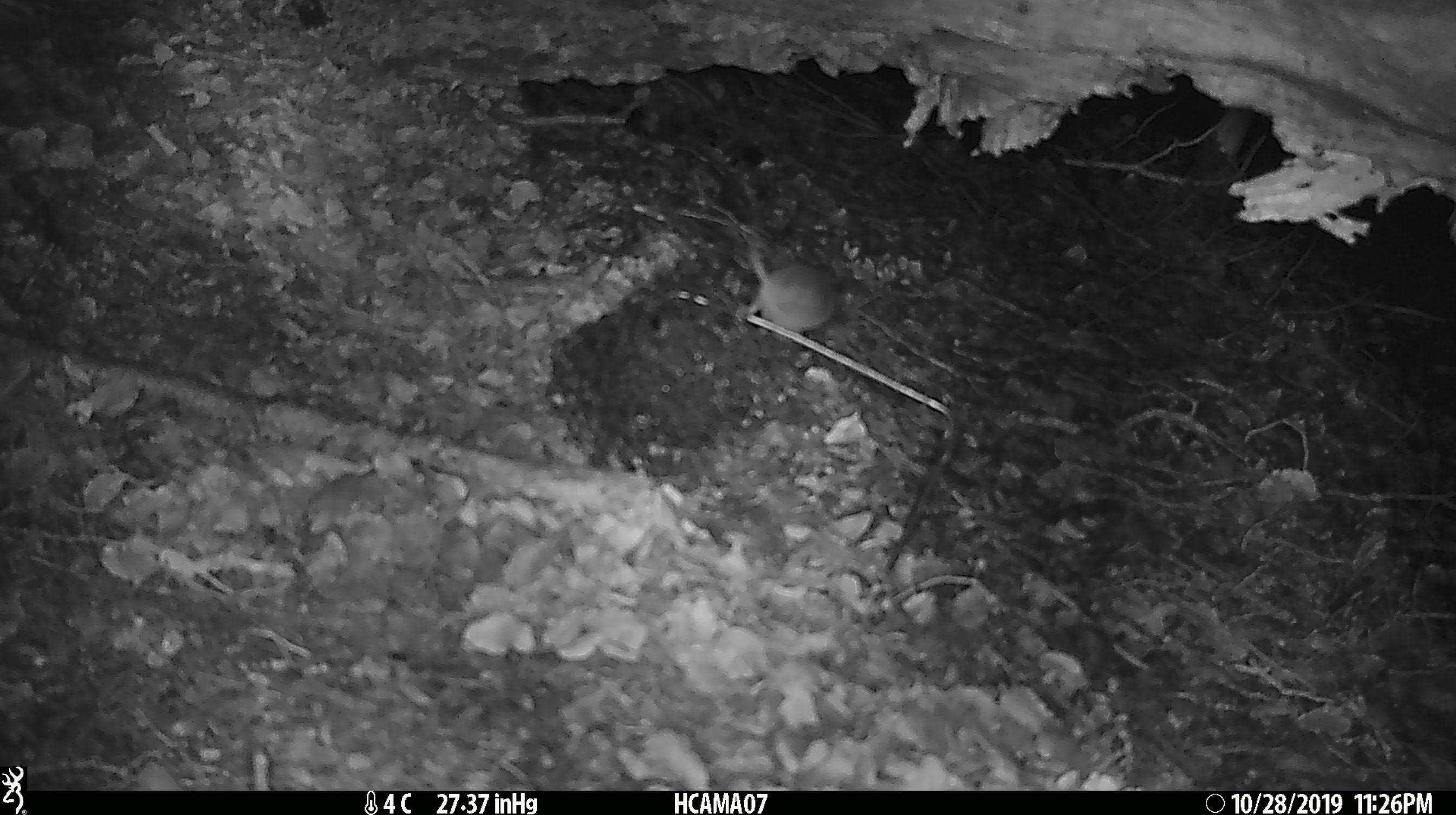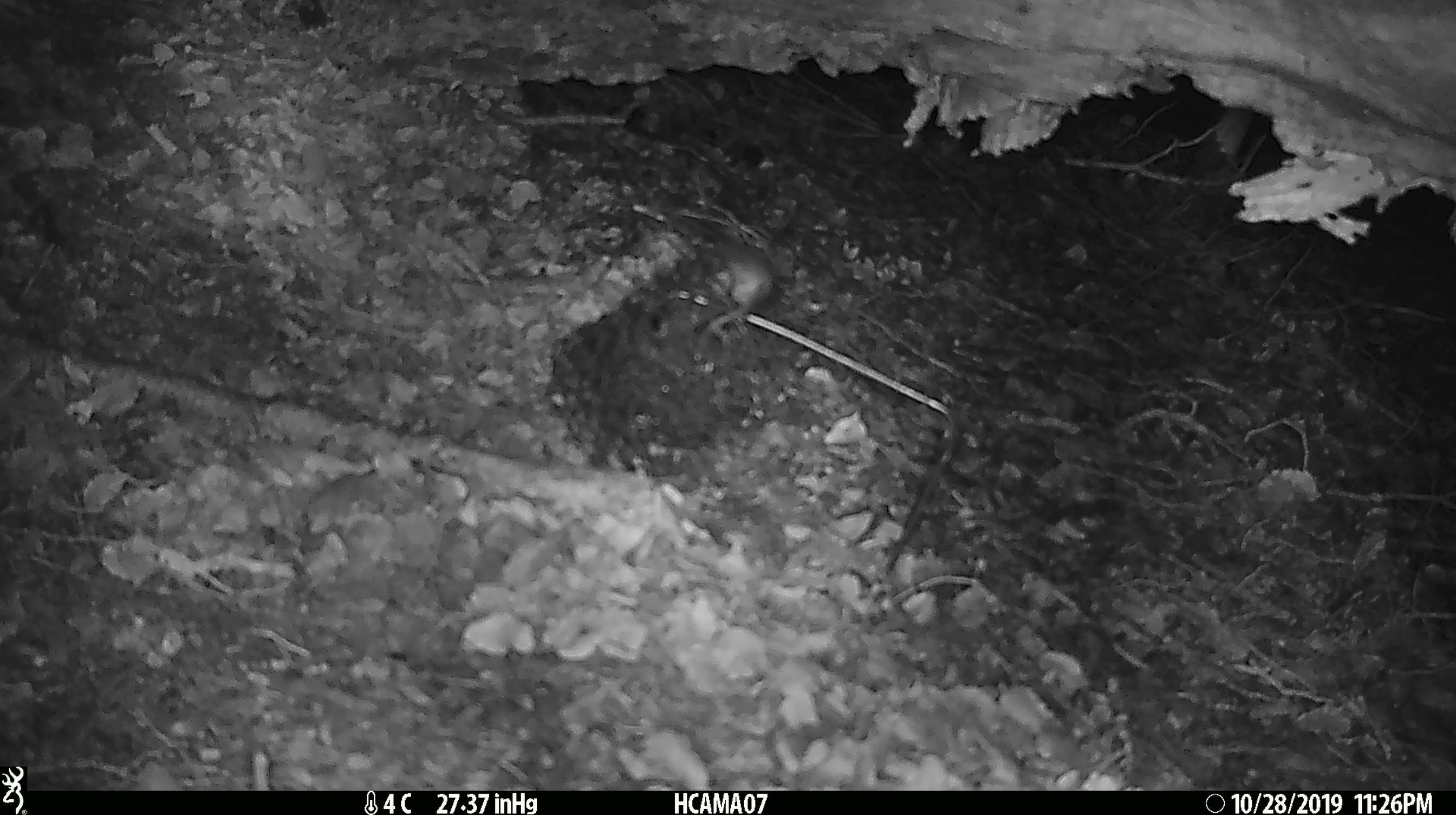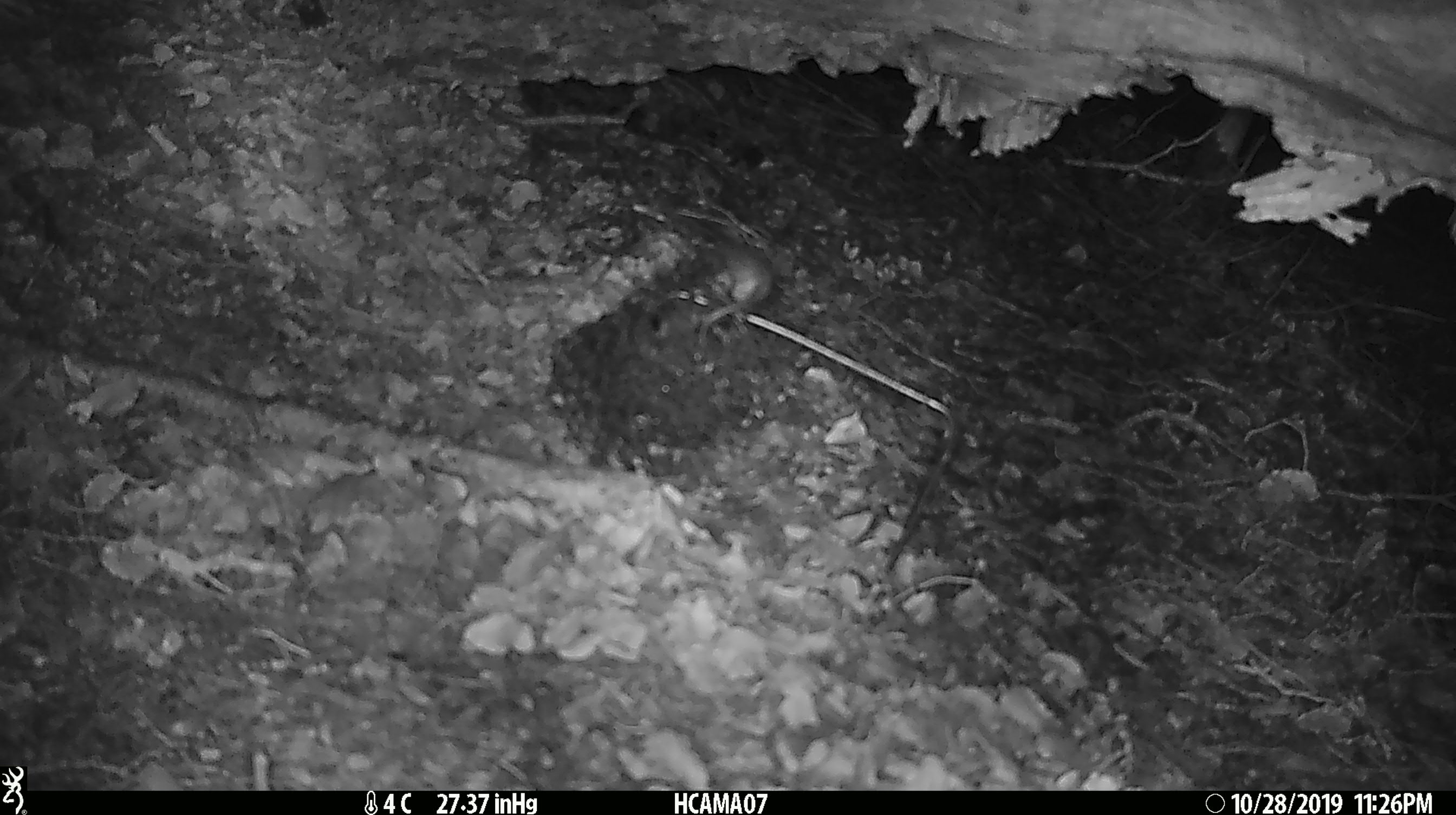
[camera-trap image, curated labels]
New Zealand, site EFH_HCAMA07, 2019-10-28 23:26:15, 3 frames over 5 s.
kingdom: Animalia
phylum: Chordata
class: Mammalia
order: Rodentia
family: Muridae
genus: Mus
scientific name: Mus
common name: mouse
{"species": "mouse (Mus)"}